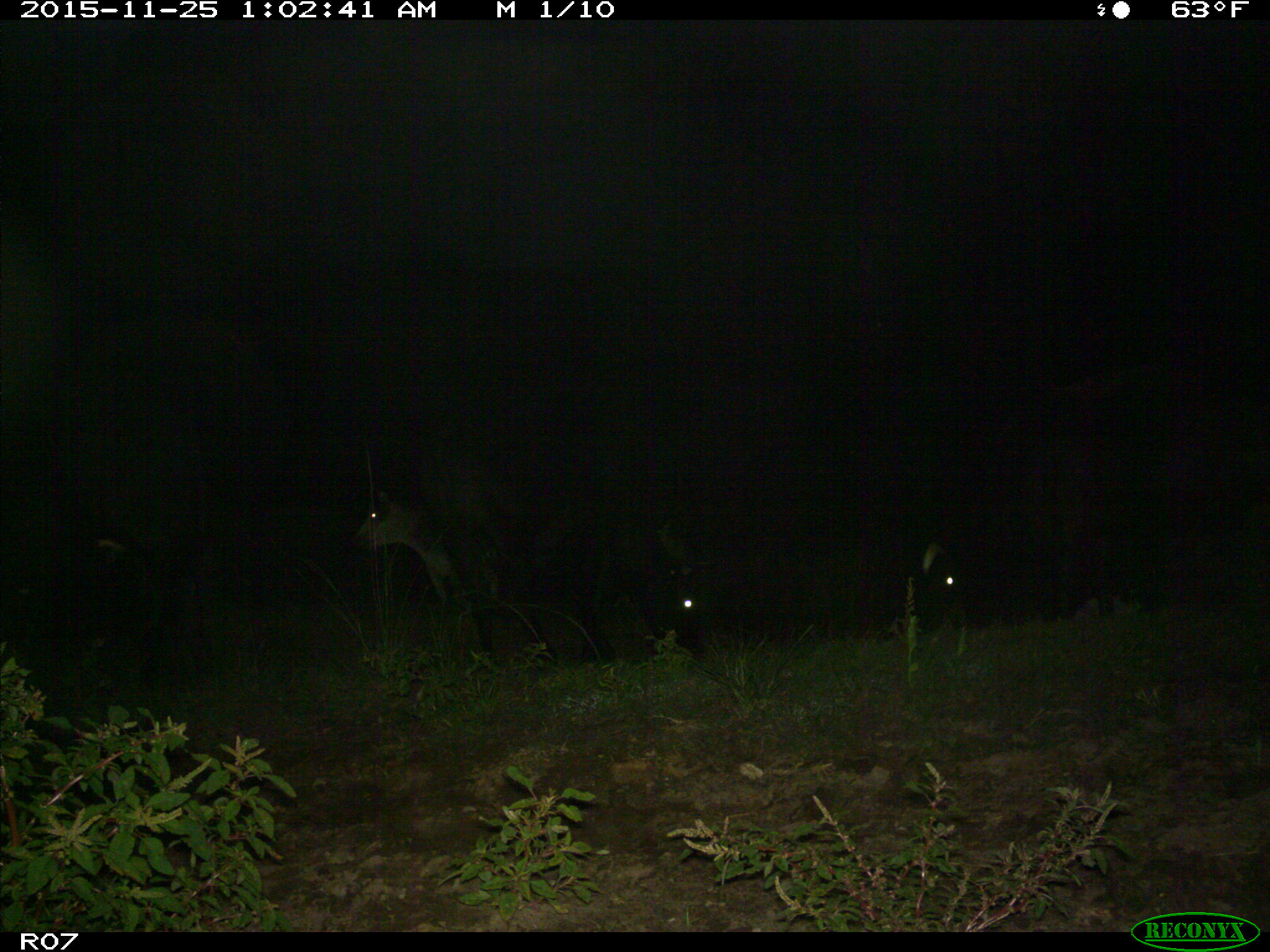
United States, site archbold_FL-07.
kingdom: Animalia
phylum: Chordata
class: Mammalia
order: Artiodactyla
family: Bovidae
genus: Bos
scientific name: Bos taurus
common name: domestic cow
Bos taurus (domestic cow).